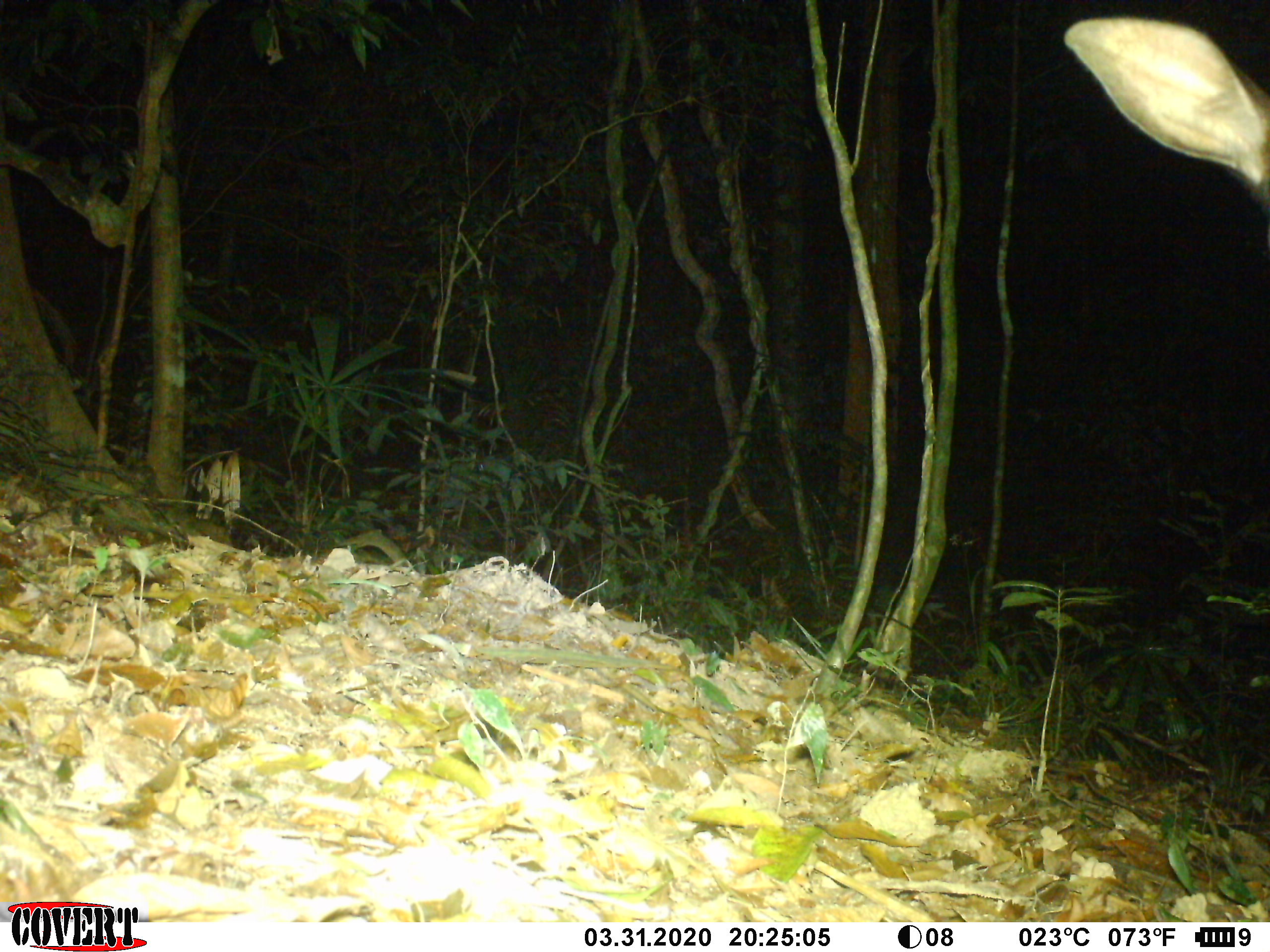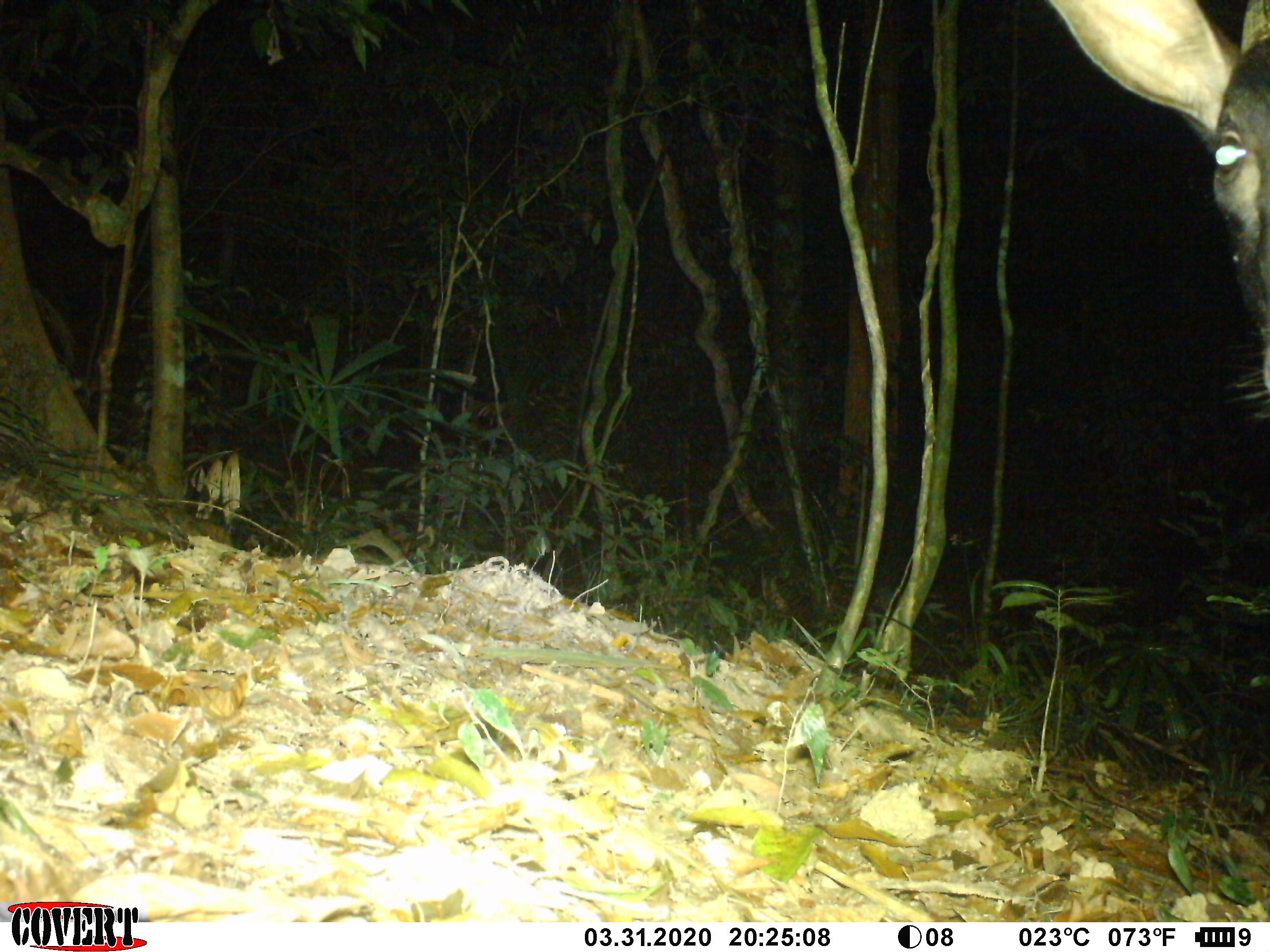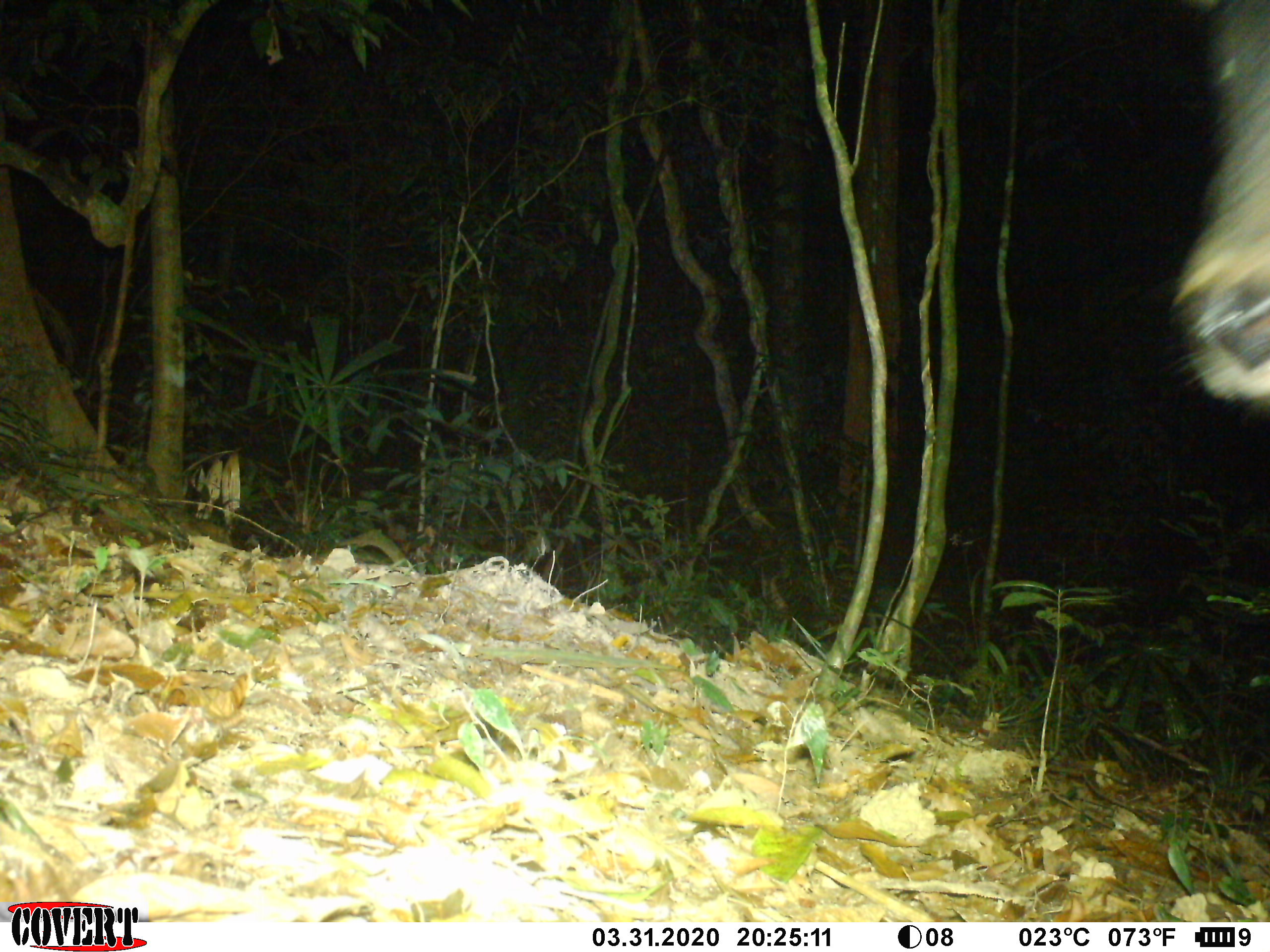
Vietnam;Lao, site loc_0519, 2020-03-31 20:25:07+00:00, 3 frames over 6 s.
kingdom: Animalia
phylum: Chordata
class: Mammalia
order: Artiodactyla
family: Bovidae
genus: Capricornis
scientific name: Capricornis sumatraensis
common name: chinese serow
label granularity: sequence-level